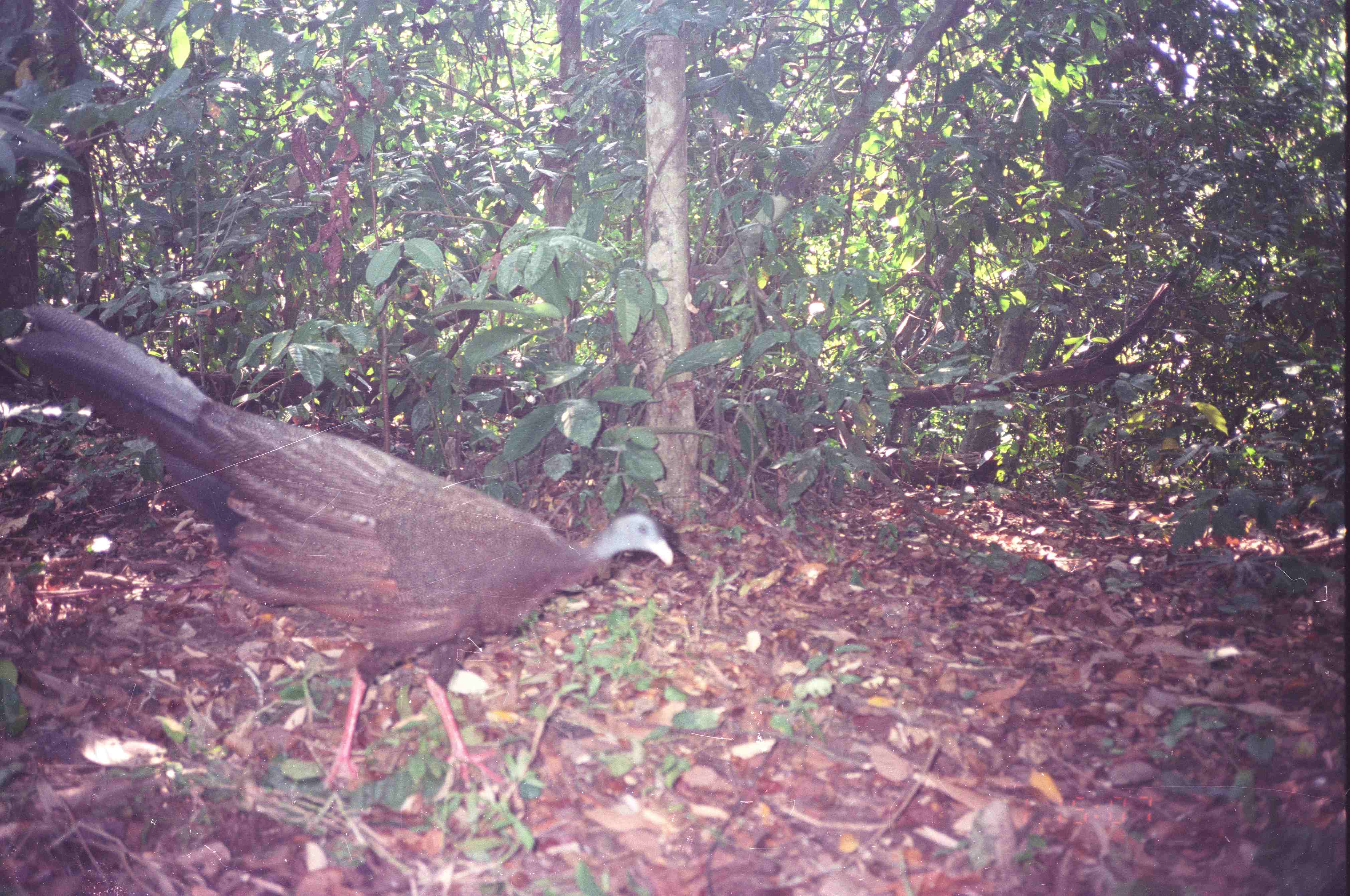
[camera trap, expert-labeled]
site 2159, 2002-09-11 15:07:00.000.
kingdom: Animalia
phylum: Chordata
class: Aves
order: Galliformes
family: Phasianidae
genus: Argusianus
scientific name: Argusianus argus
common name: great argus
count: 1